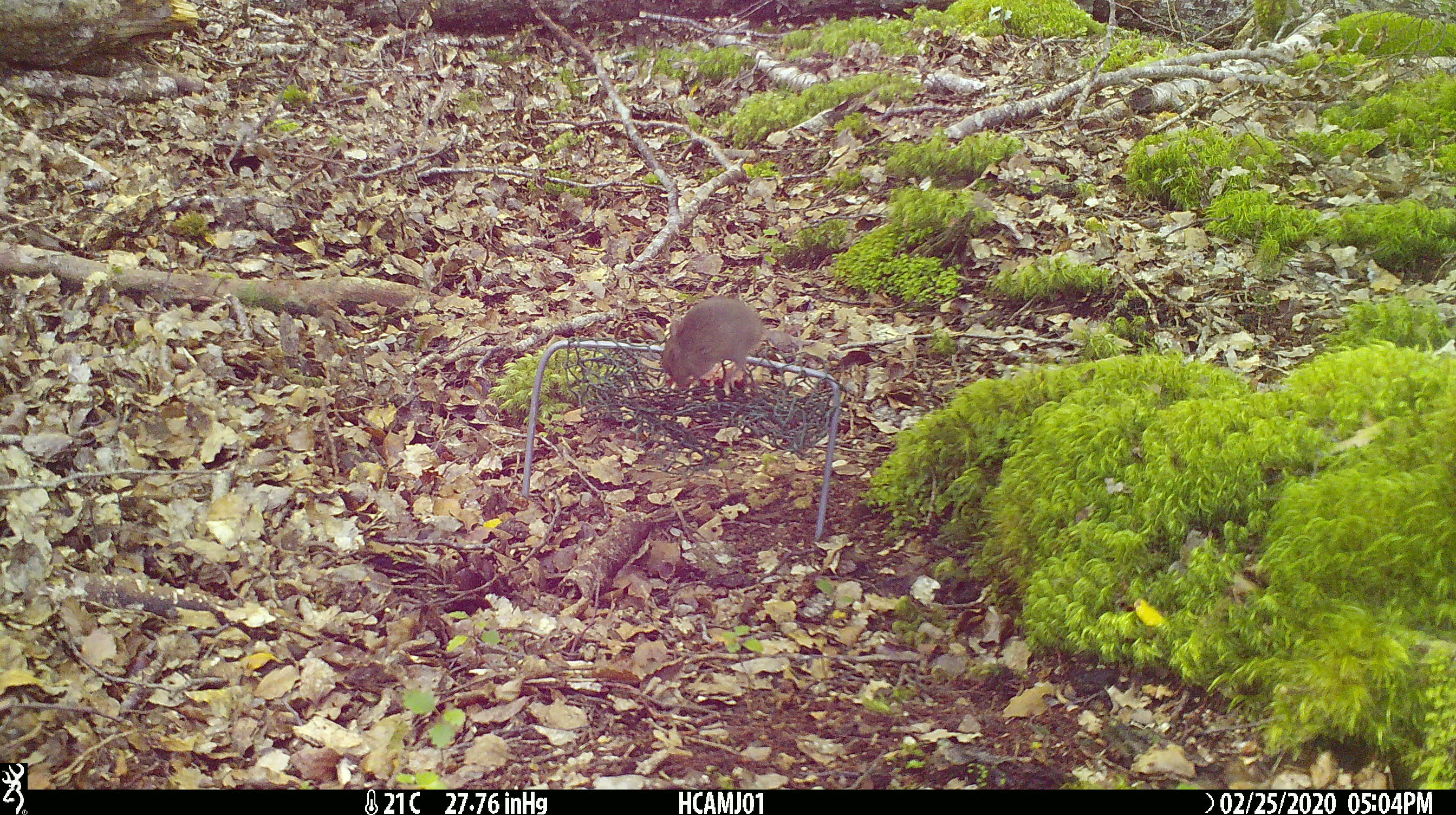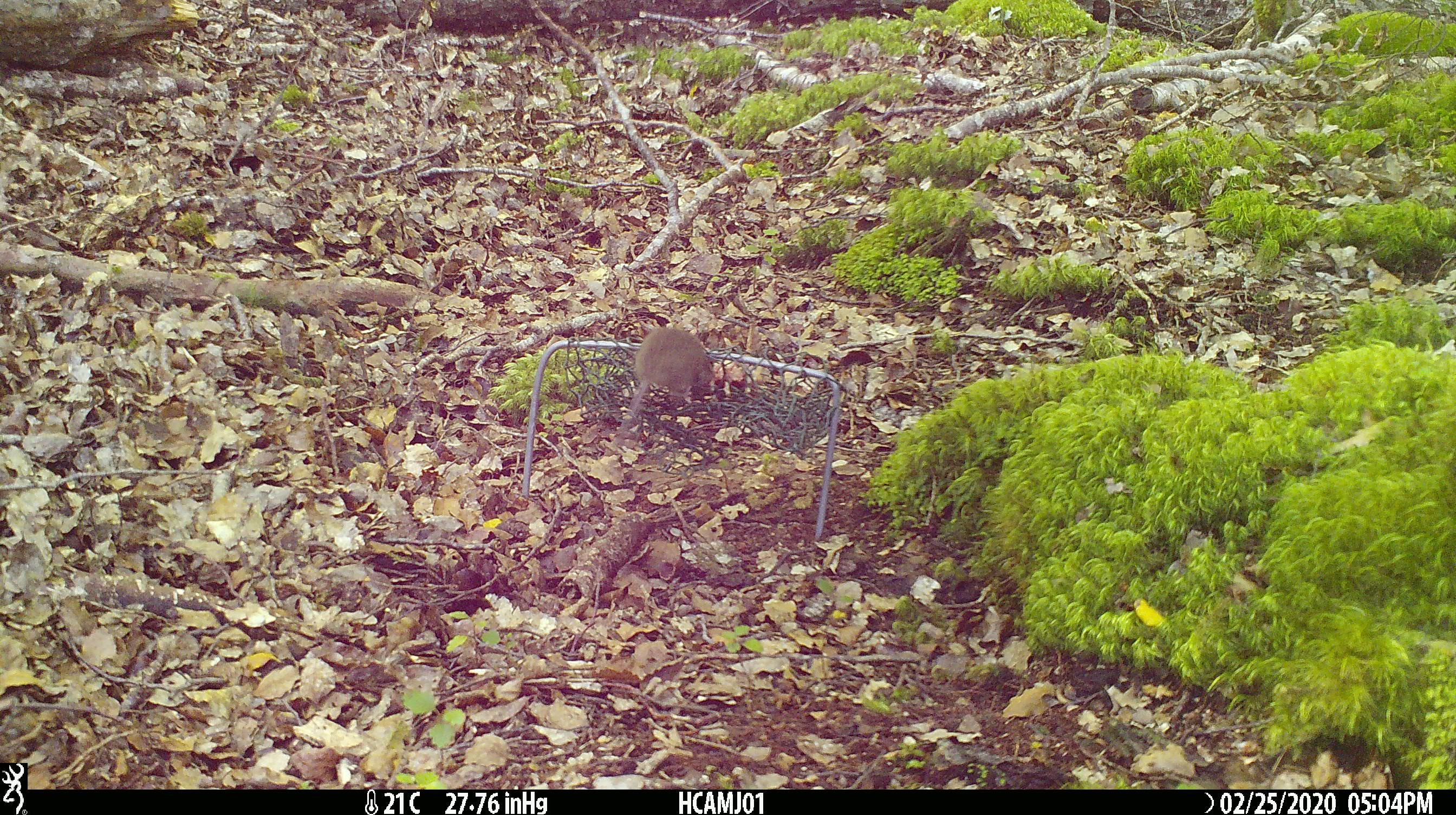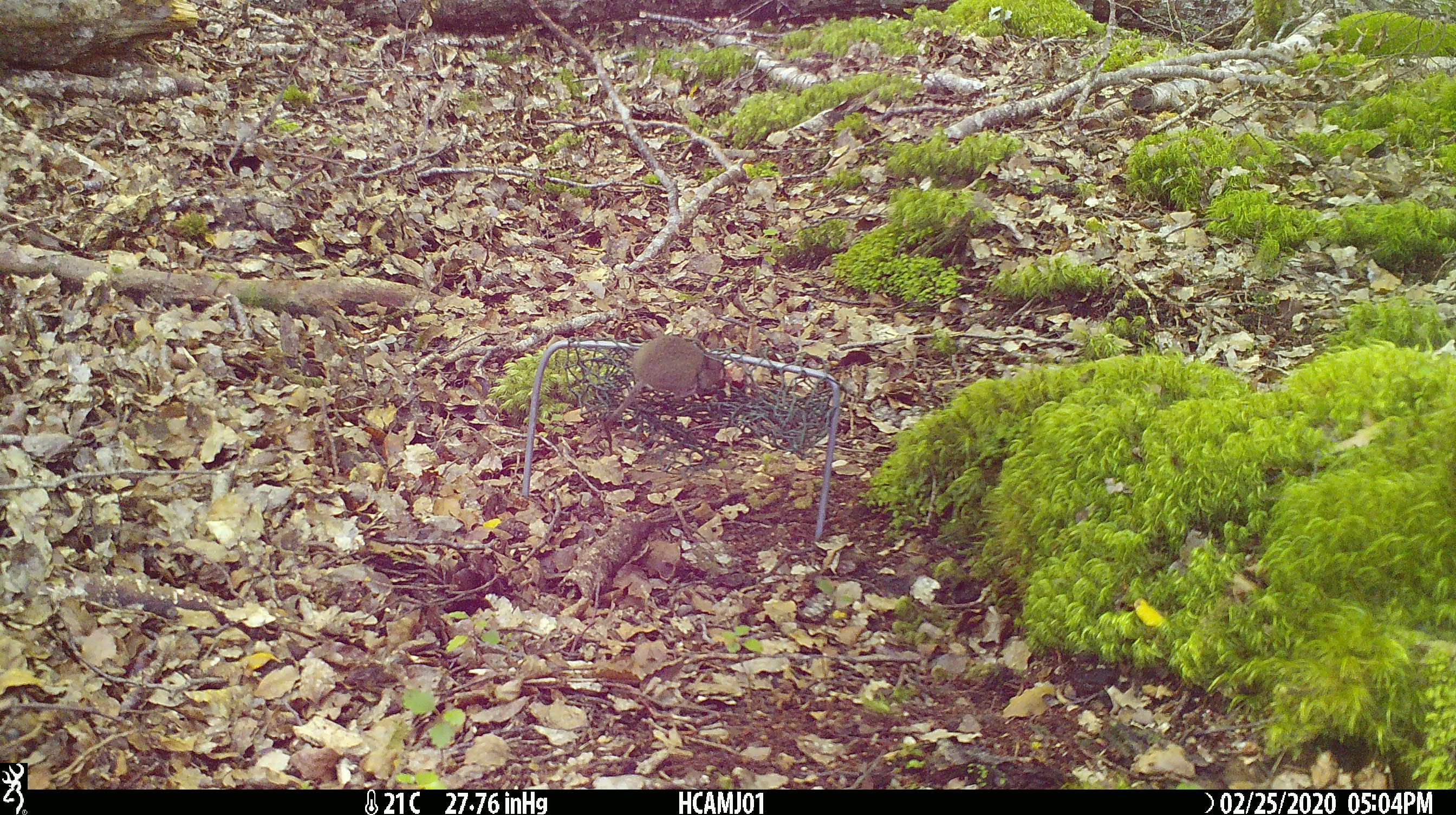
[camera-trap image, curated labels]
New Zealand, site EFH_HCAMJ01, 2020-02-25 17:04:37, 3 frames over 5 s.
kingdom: Animalia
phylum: Chordata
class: Mammalia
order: Rodentia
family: Muridae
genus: Mus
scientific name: Mus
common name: mouse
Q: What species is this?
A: Mouse (Mus).